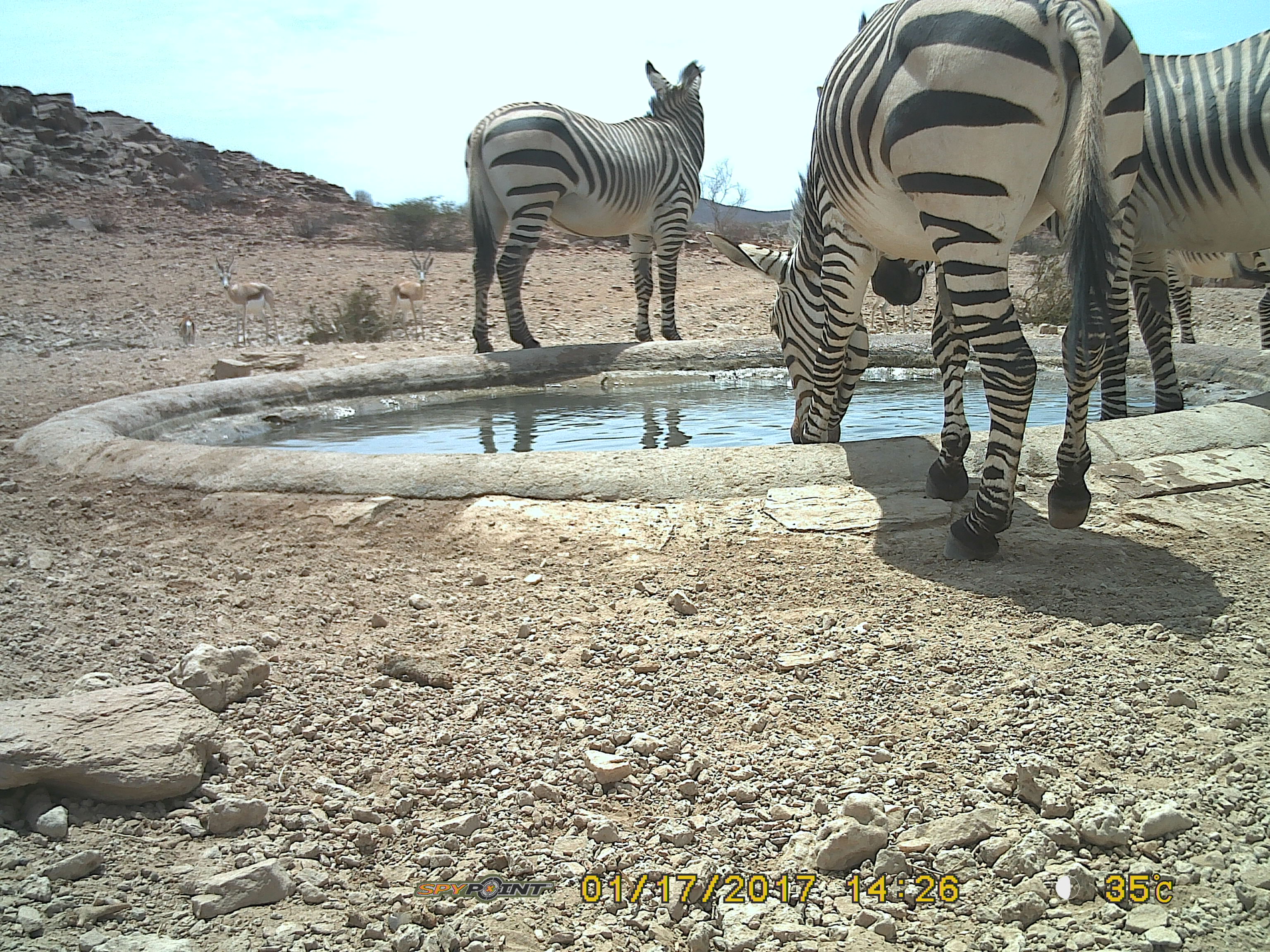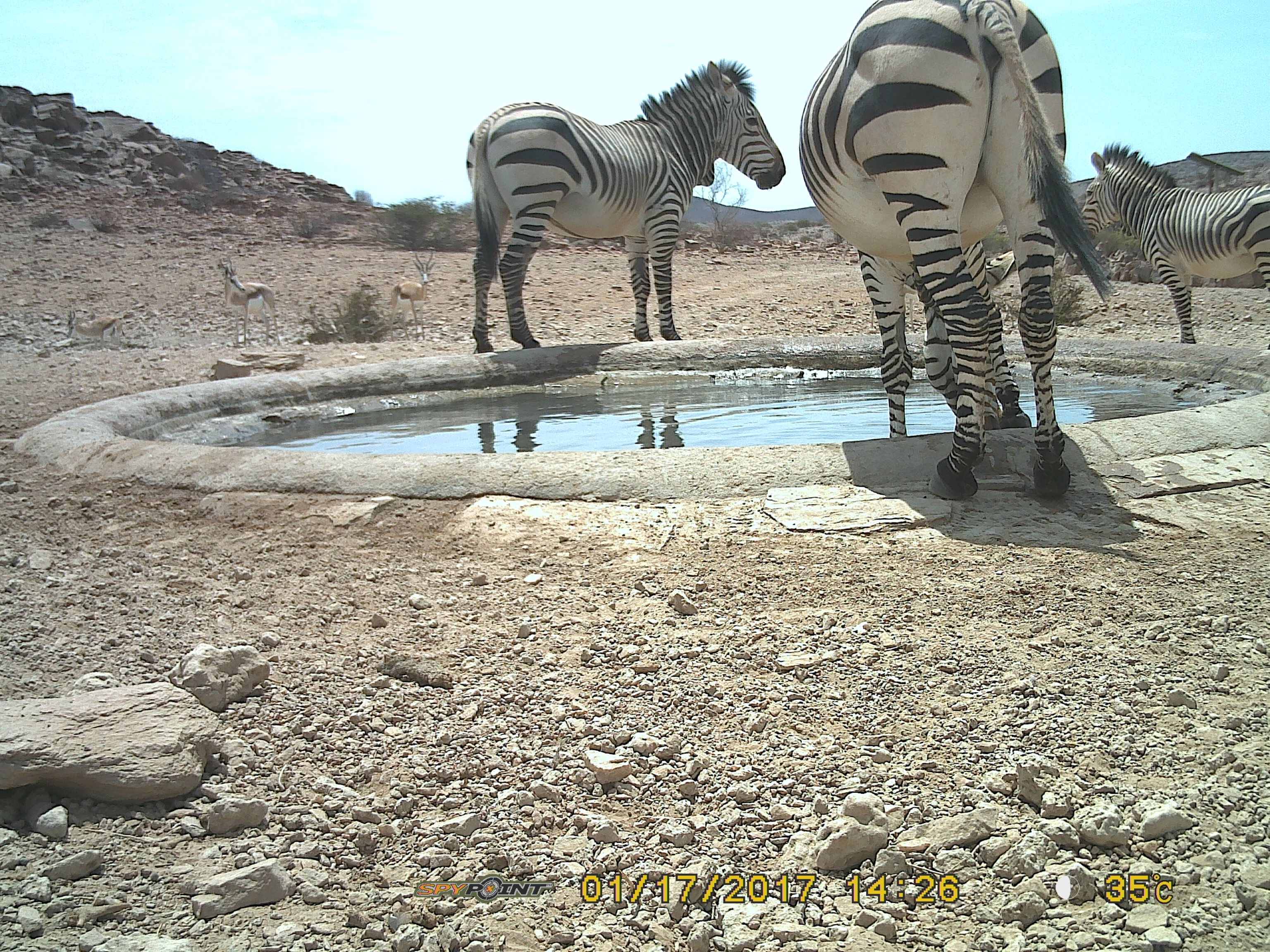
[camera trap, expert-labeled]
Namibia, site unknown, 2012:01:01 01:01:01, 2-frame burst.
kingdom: Animalia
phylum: Chordata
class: Mammalia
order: Perissodactyla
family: Equidae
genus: Equus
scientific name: Equus zebra hartmannae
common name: hartmann's mountain zebra